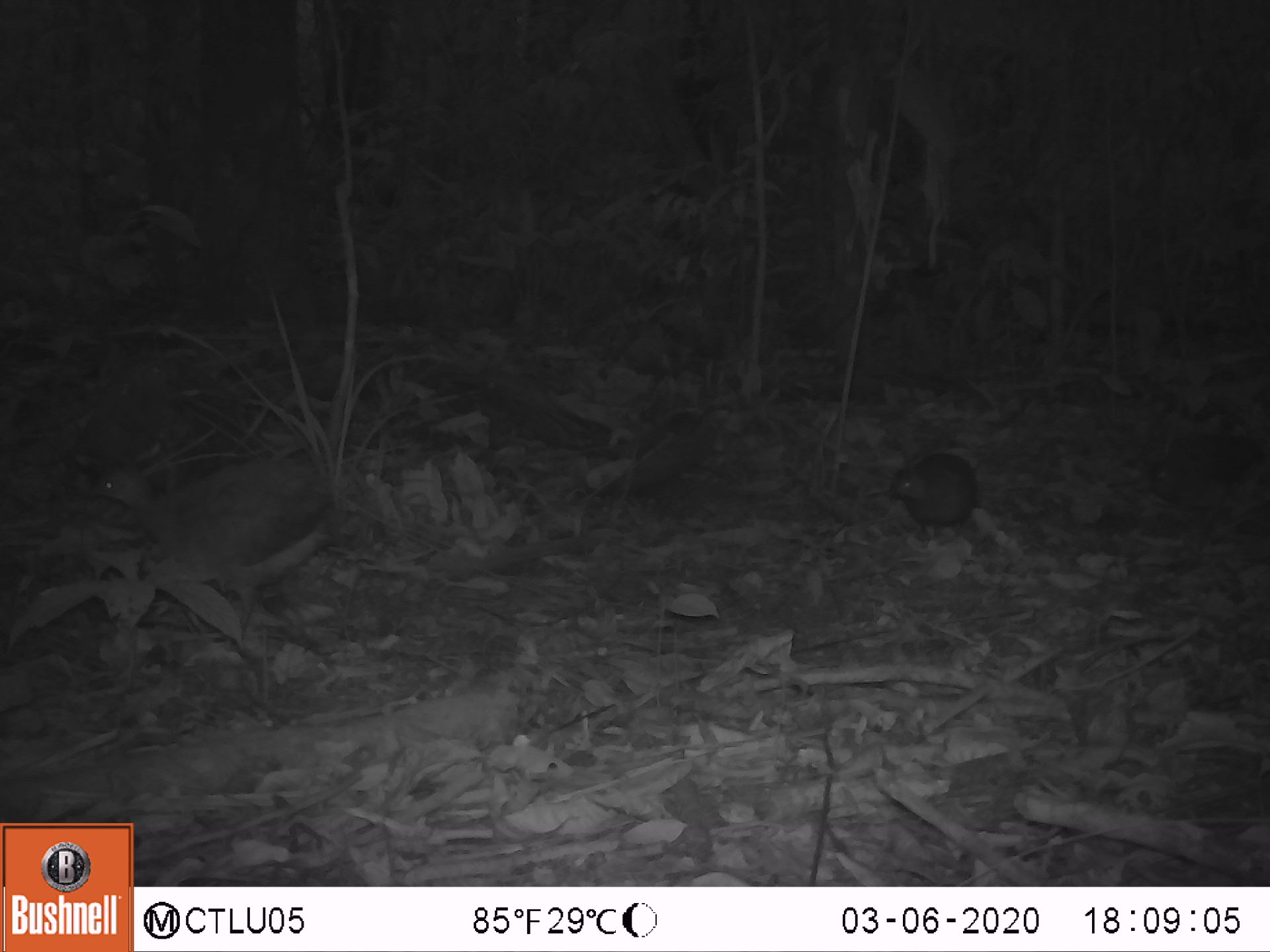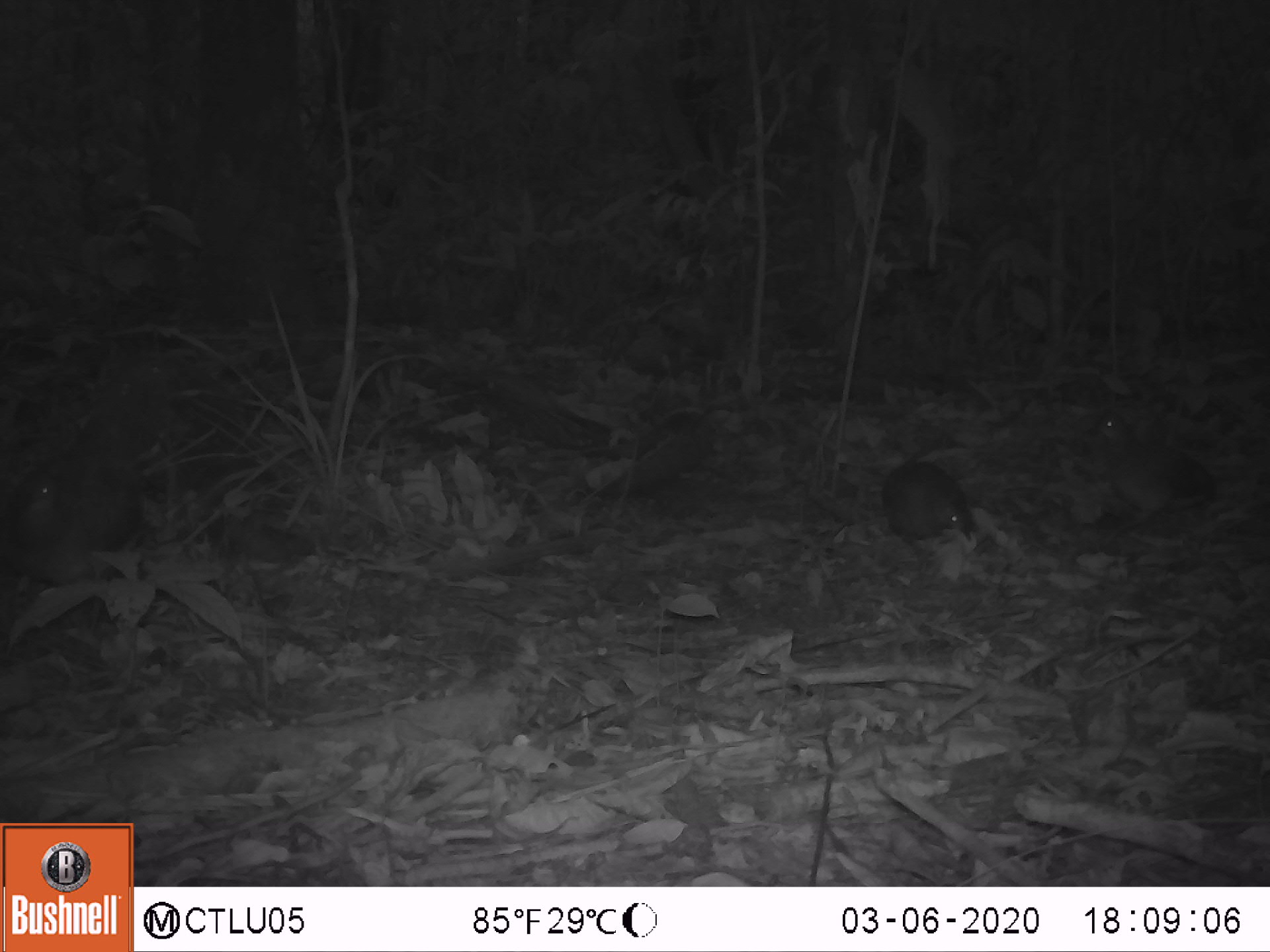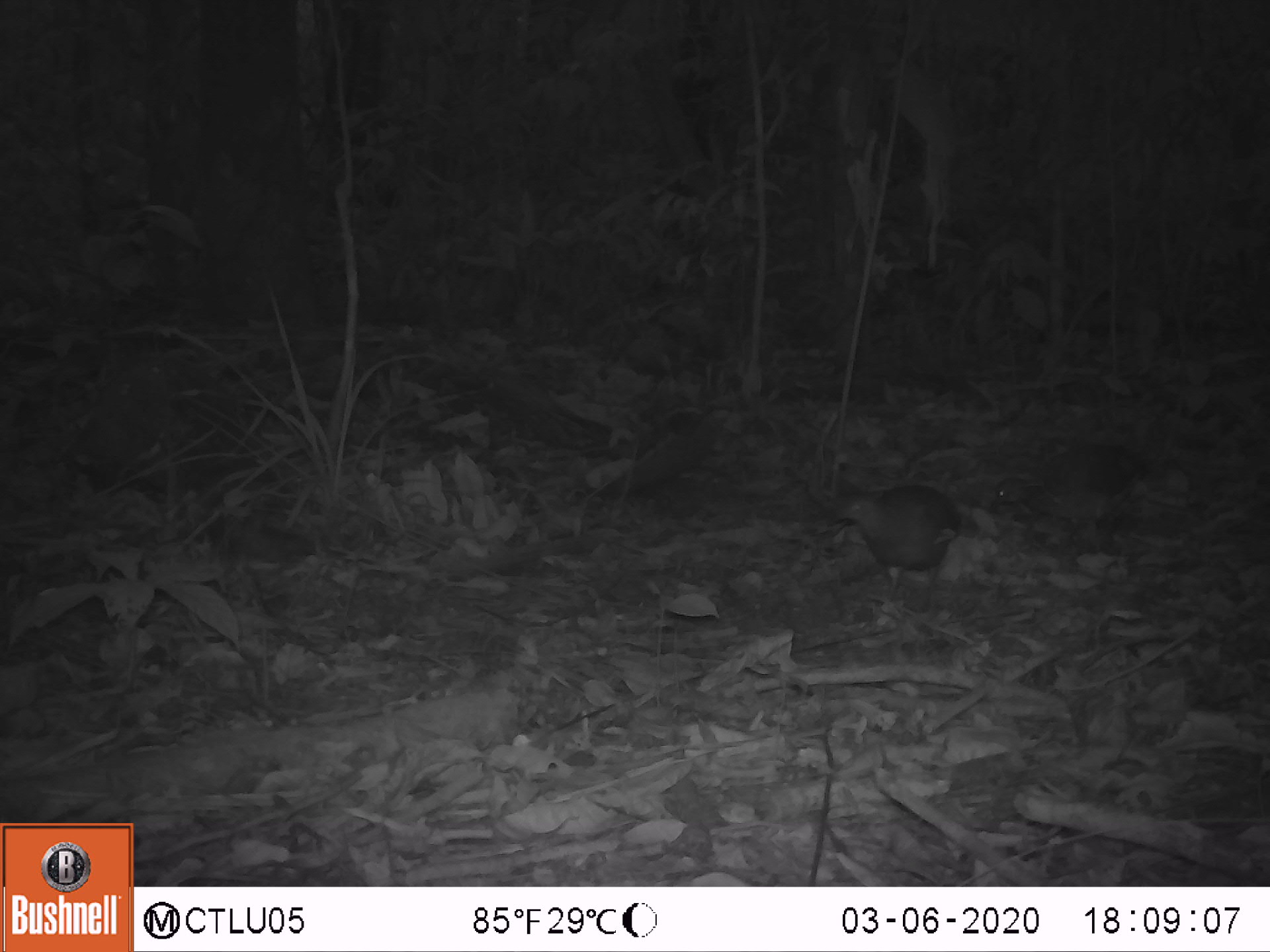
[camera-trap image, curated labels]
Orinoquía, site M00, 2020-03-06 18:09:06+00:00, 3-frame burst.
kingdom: Animalia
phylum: Chordata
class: Aves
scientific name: Aves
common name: bird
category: unknown bird